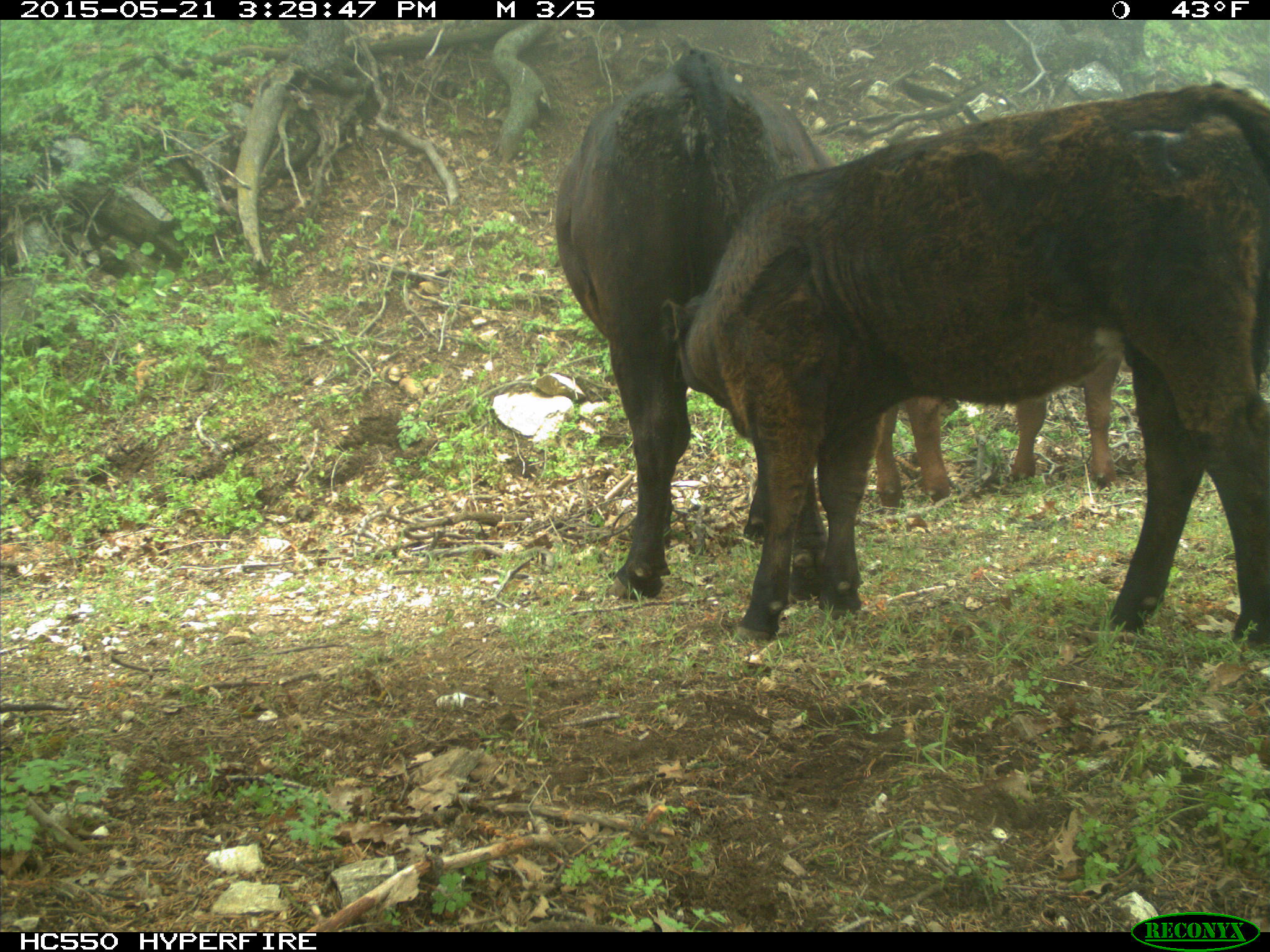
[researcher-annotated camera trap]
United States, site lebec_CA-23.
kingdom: Animalia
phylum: Chordata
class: Mammalia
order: Artiodactyla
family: Bovidae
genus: Bos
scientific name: Bos taurus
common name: domestic cow